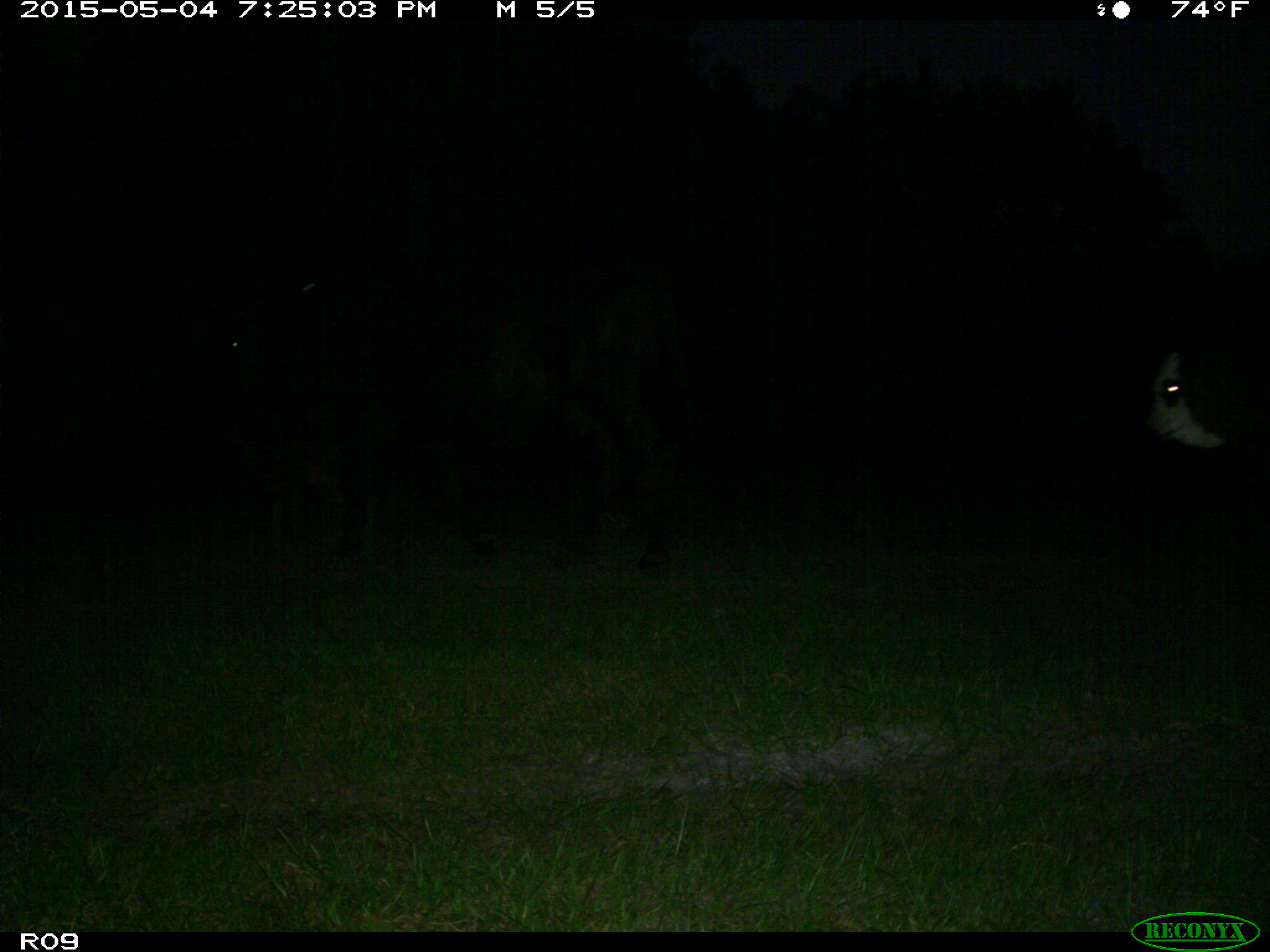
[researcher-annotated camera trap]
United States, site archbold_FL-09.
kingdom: Animalia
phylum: Chordata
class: Mammalia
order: Artiodactyla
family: Bovidae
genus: Bos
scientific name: Bos taurus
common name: domestic cow